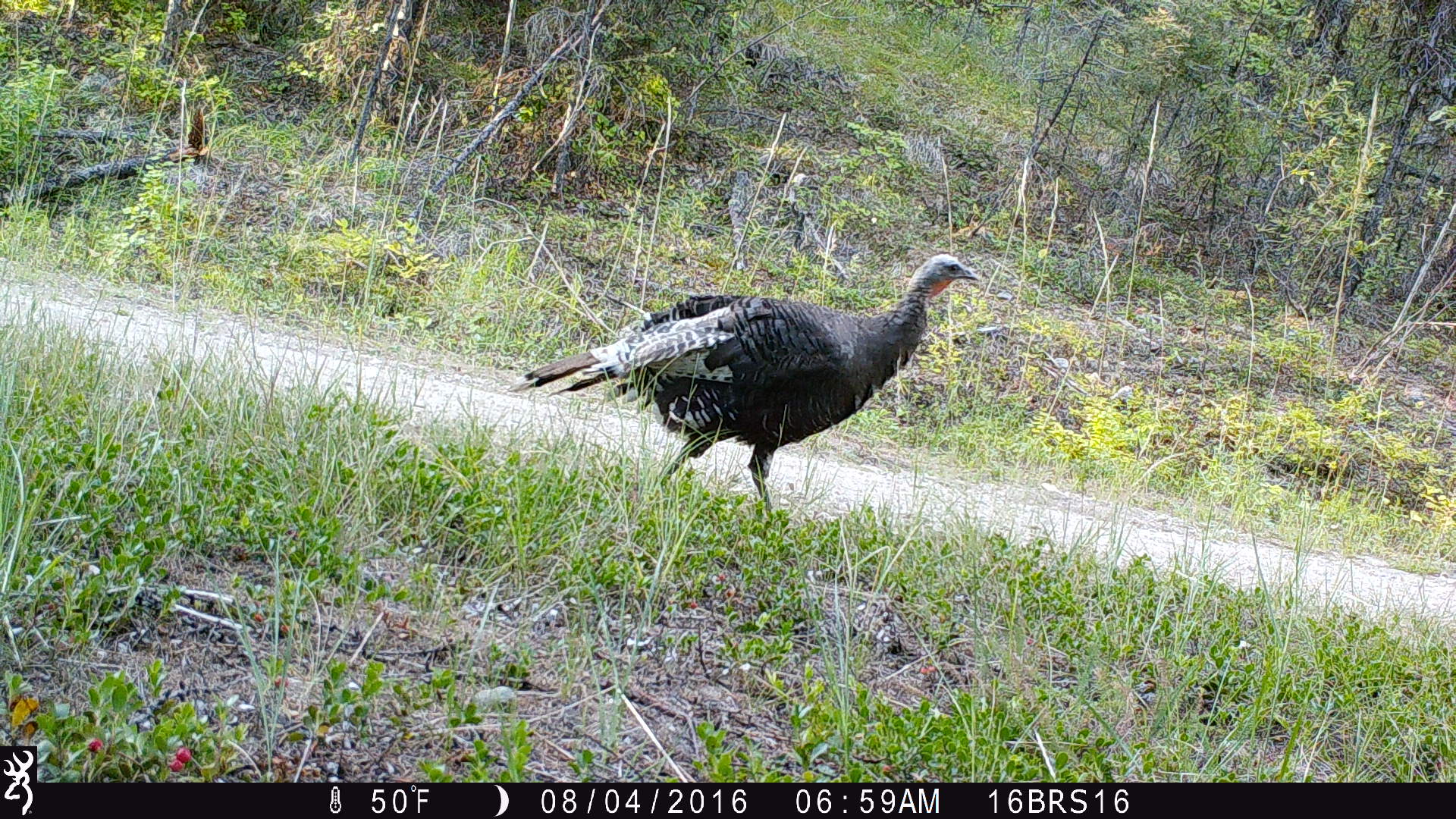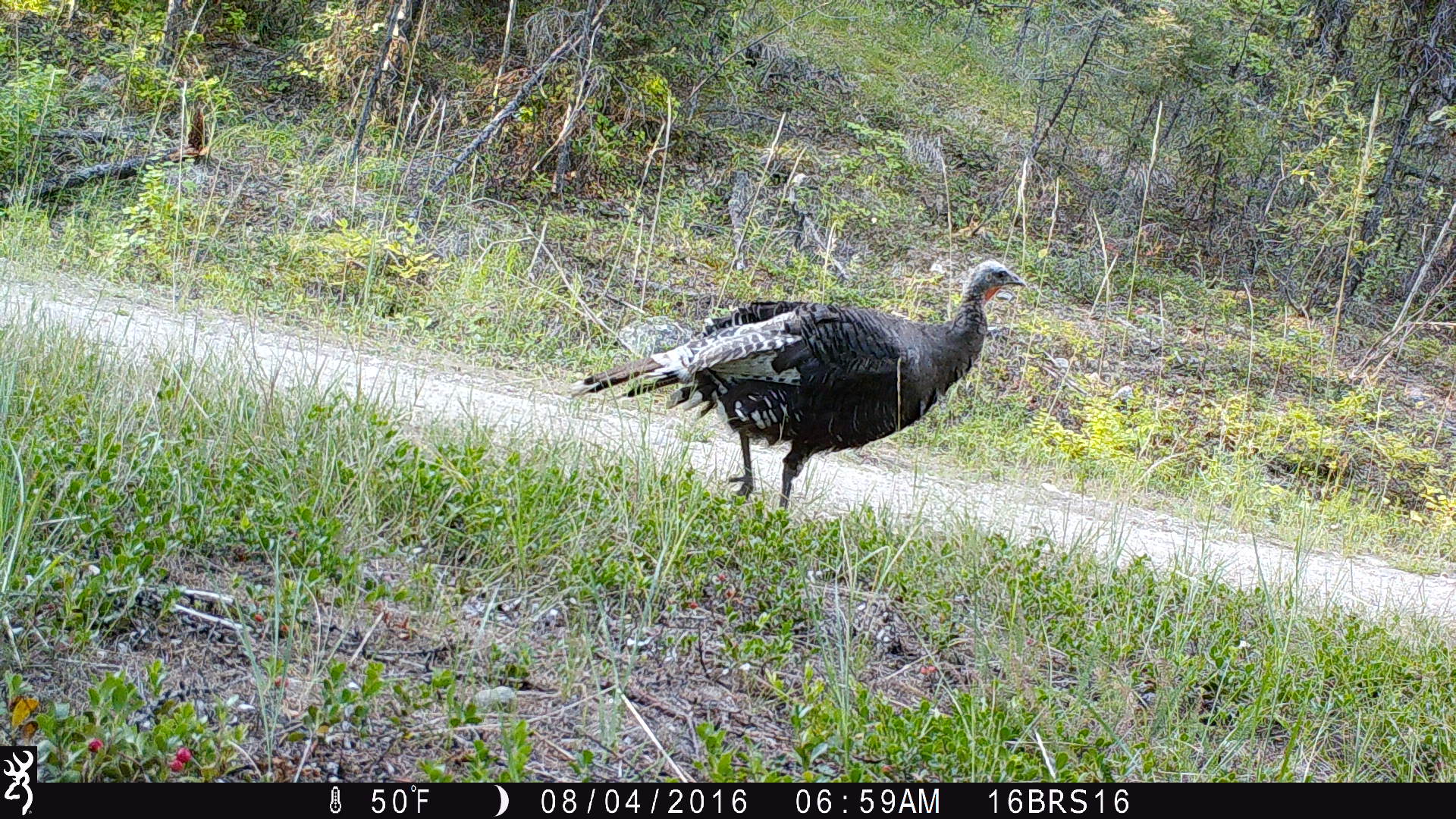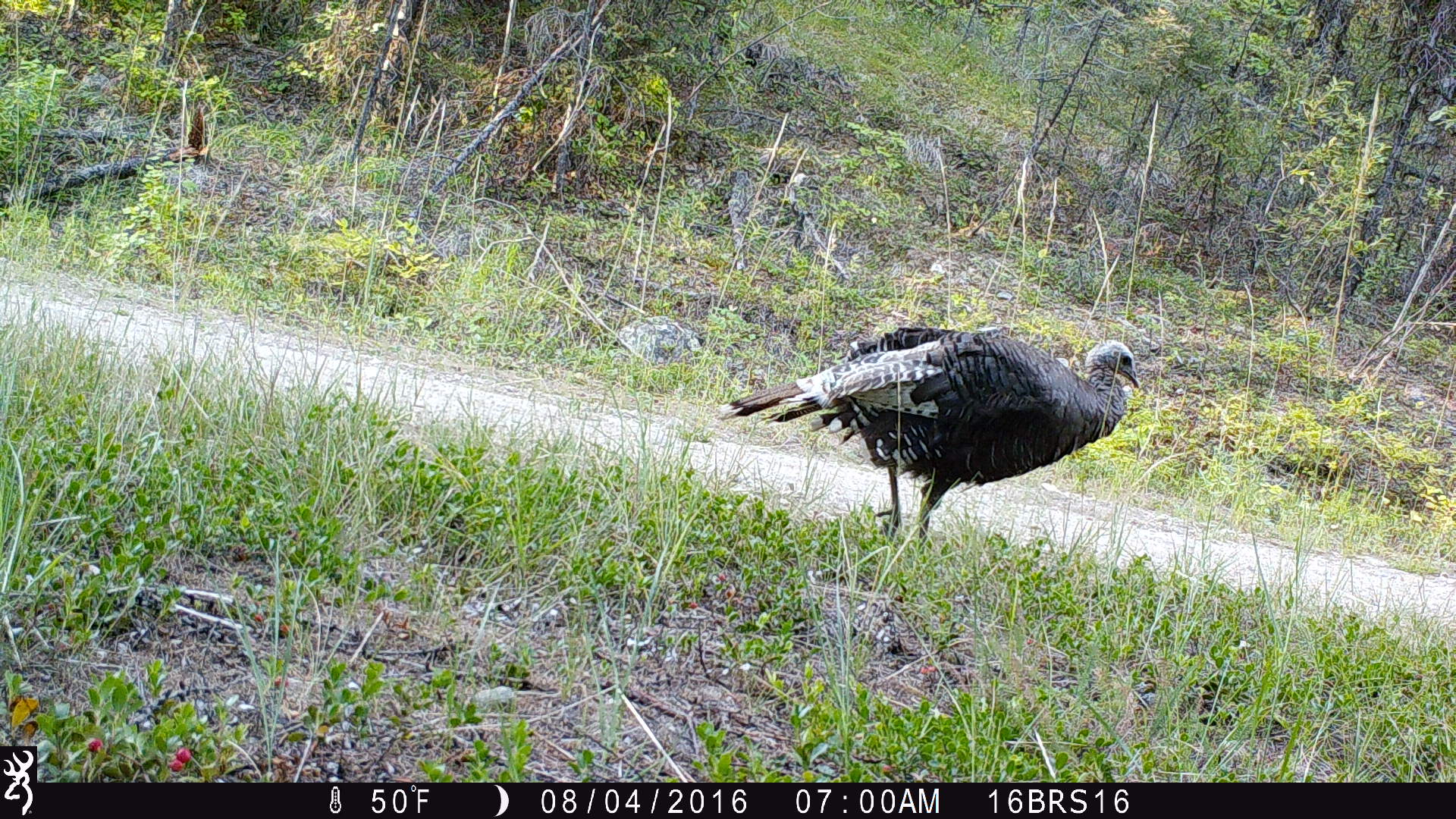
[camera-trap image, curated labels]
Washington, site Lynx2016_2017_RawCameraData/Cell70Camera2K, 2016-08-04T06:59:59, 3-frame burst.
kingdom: Animalia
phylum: Chordata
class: Aves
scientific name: Aves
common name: birds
Aves (birds). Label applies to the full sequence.